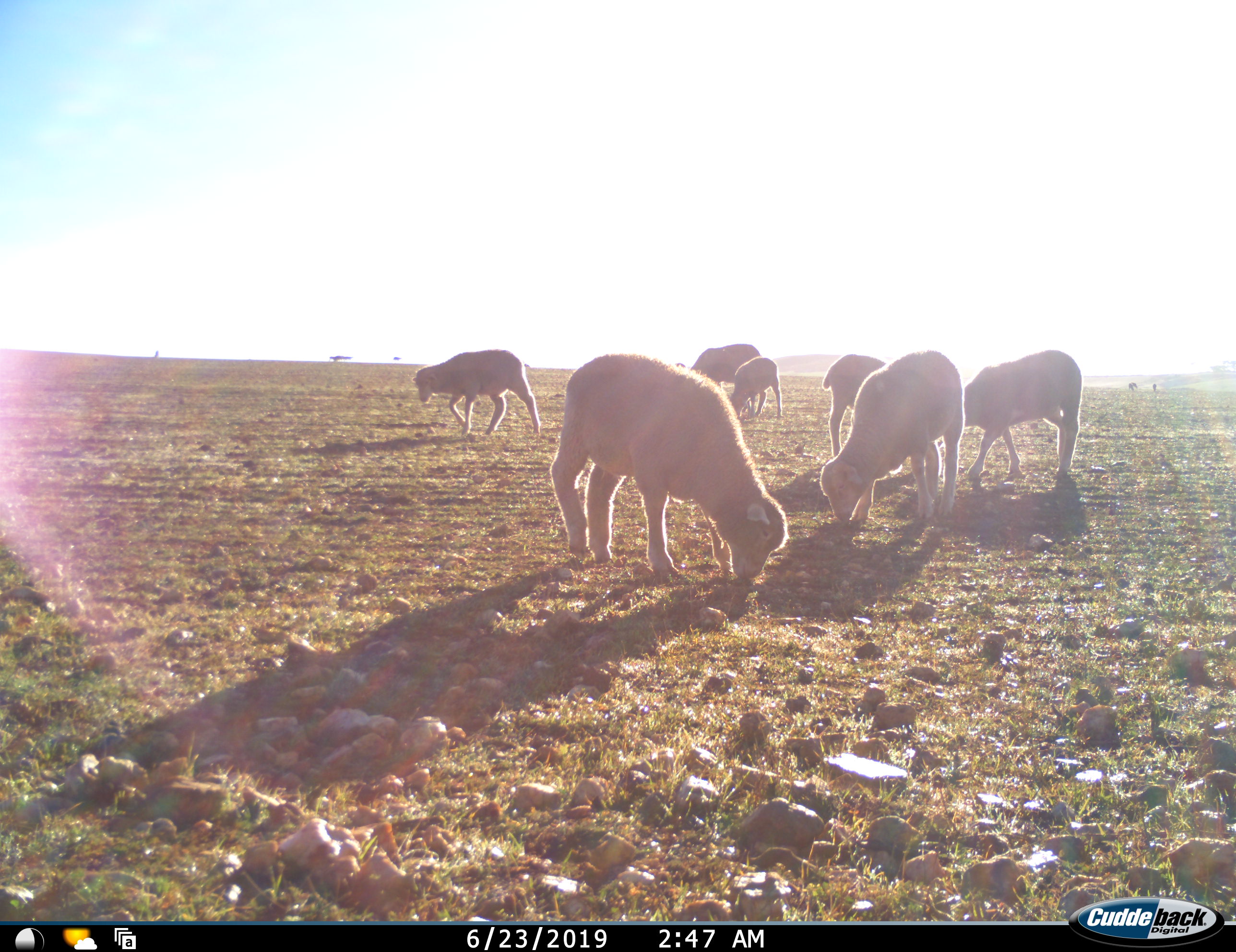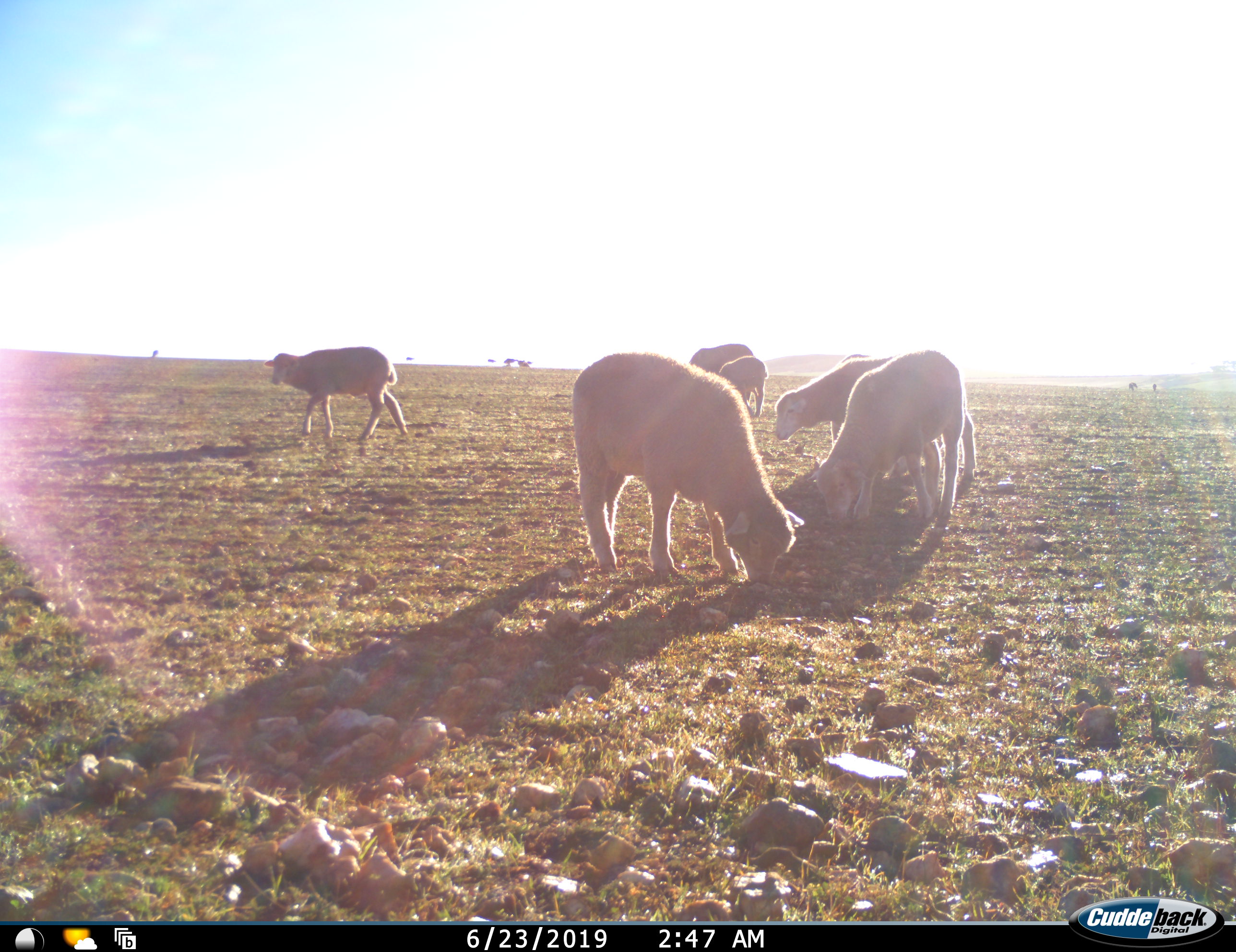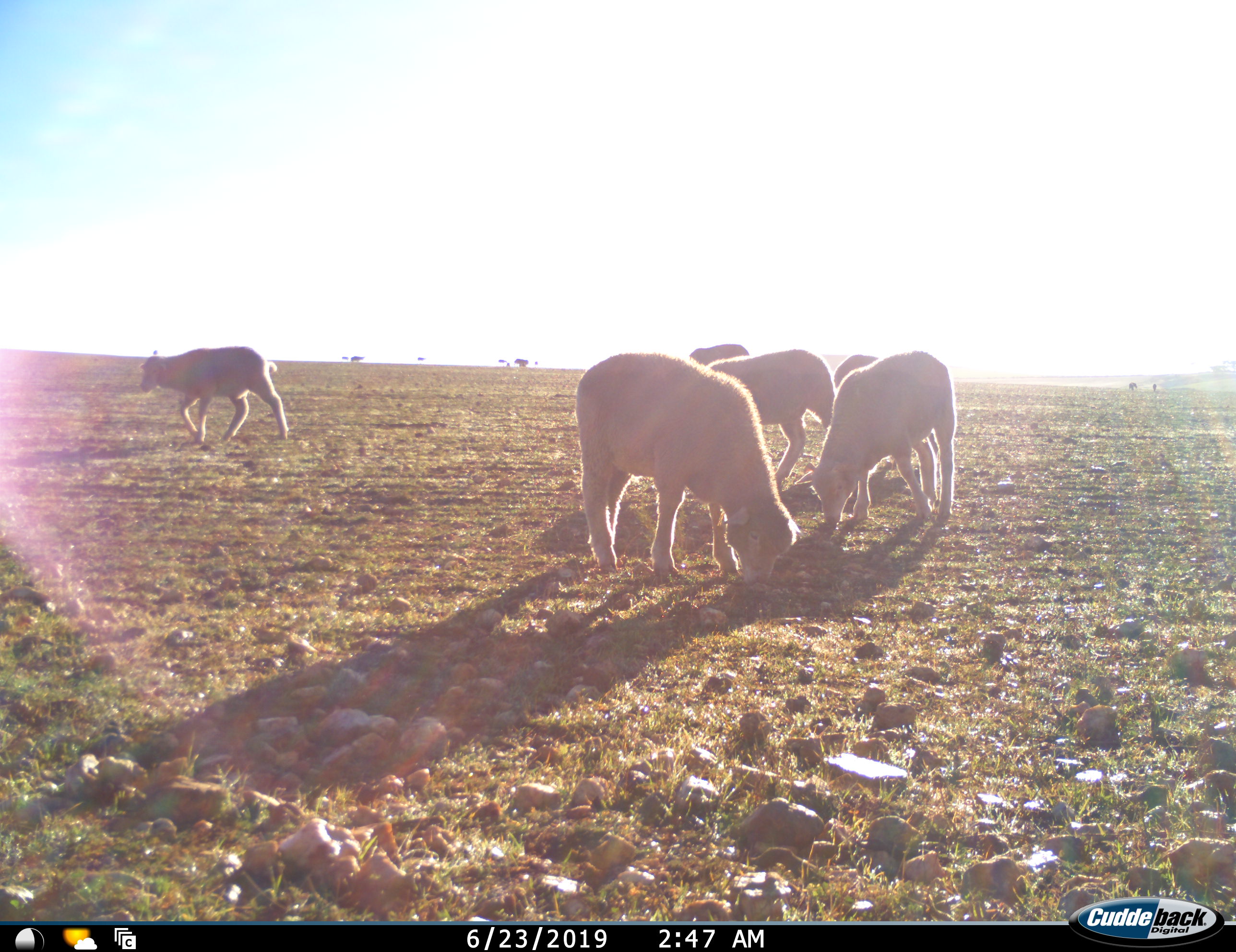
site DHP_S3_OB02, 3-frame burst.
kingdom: Animalia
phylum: Chordata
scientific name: Vertebrata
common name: domestic animal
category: domesticanimal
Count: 11-50.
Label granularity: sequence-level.